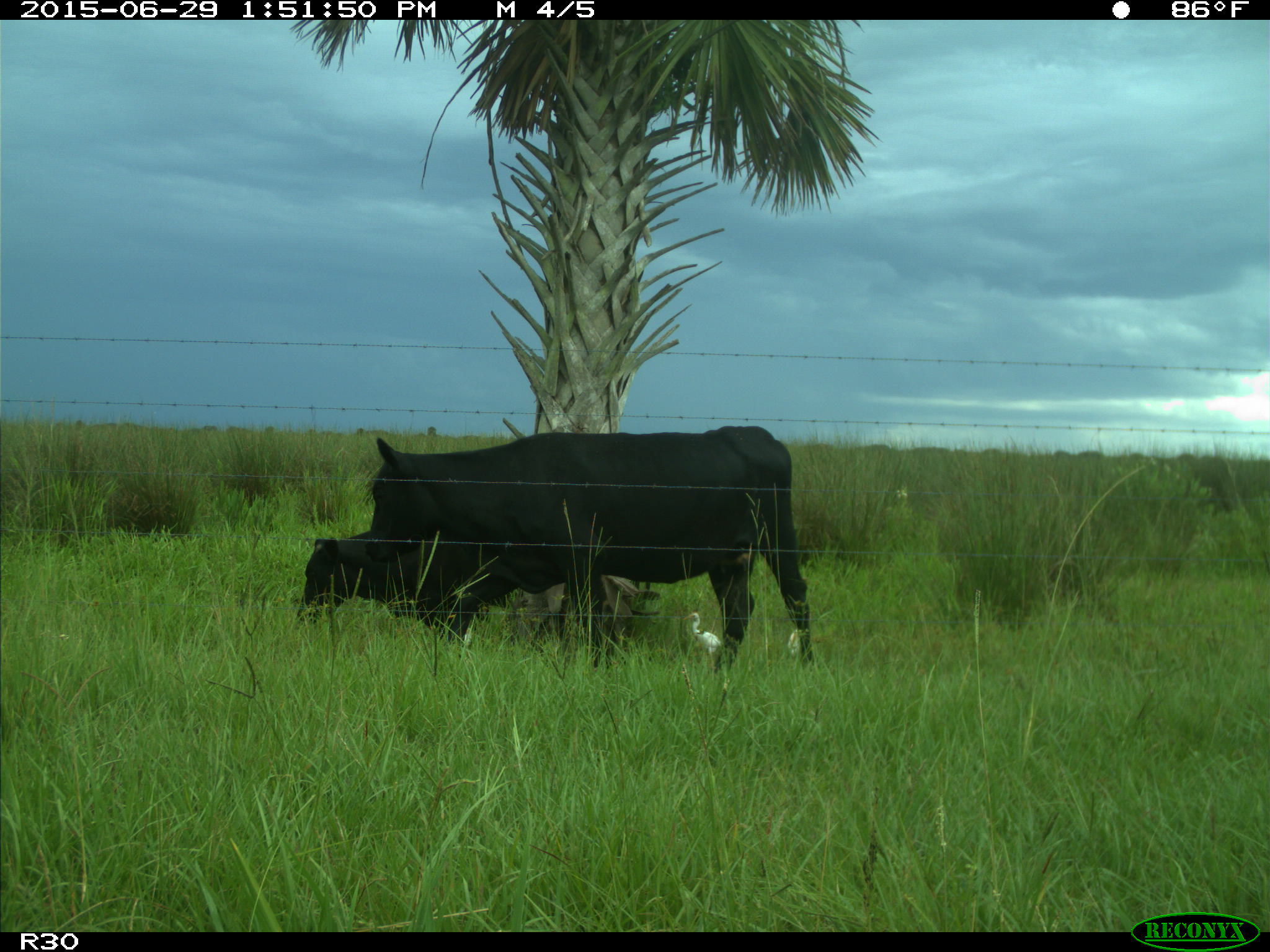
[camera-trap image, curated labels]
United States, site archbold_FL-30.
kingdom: Animalia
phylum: Chordata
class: Mammalia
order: Artiodactyla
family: Bovidae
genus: Bos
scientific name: Bos taurus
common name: domestic cow